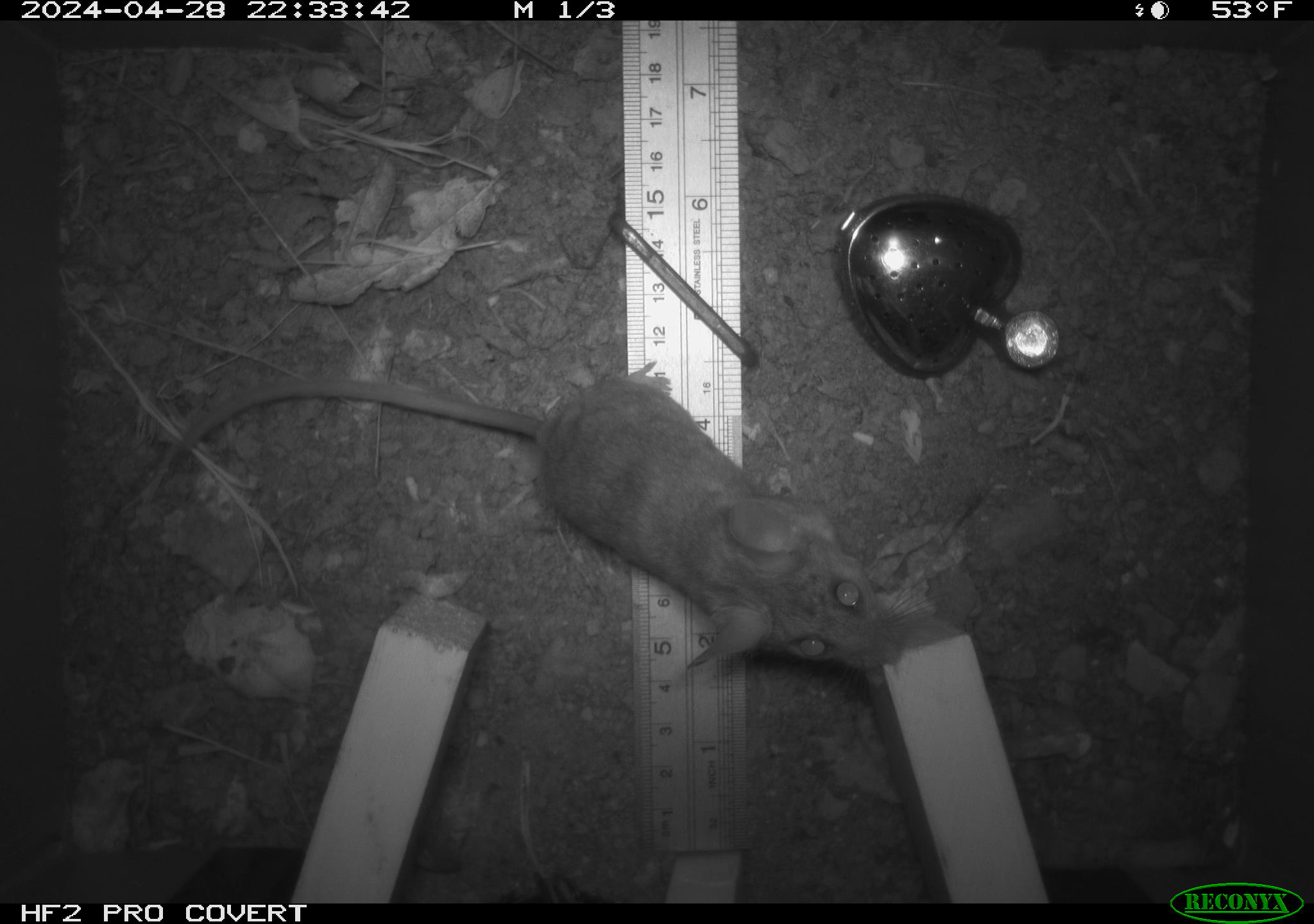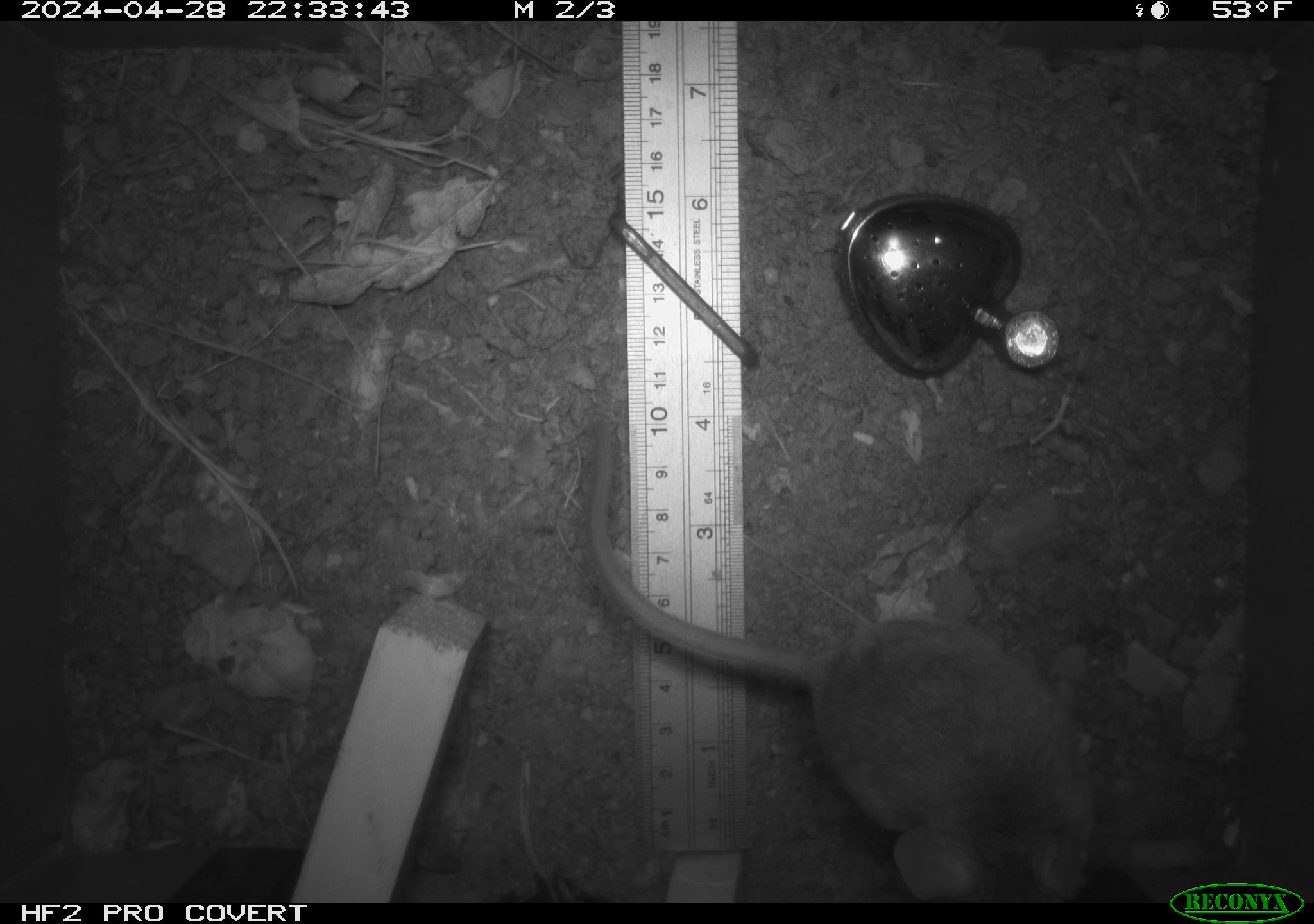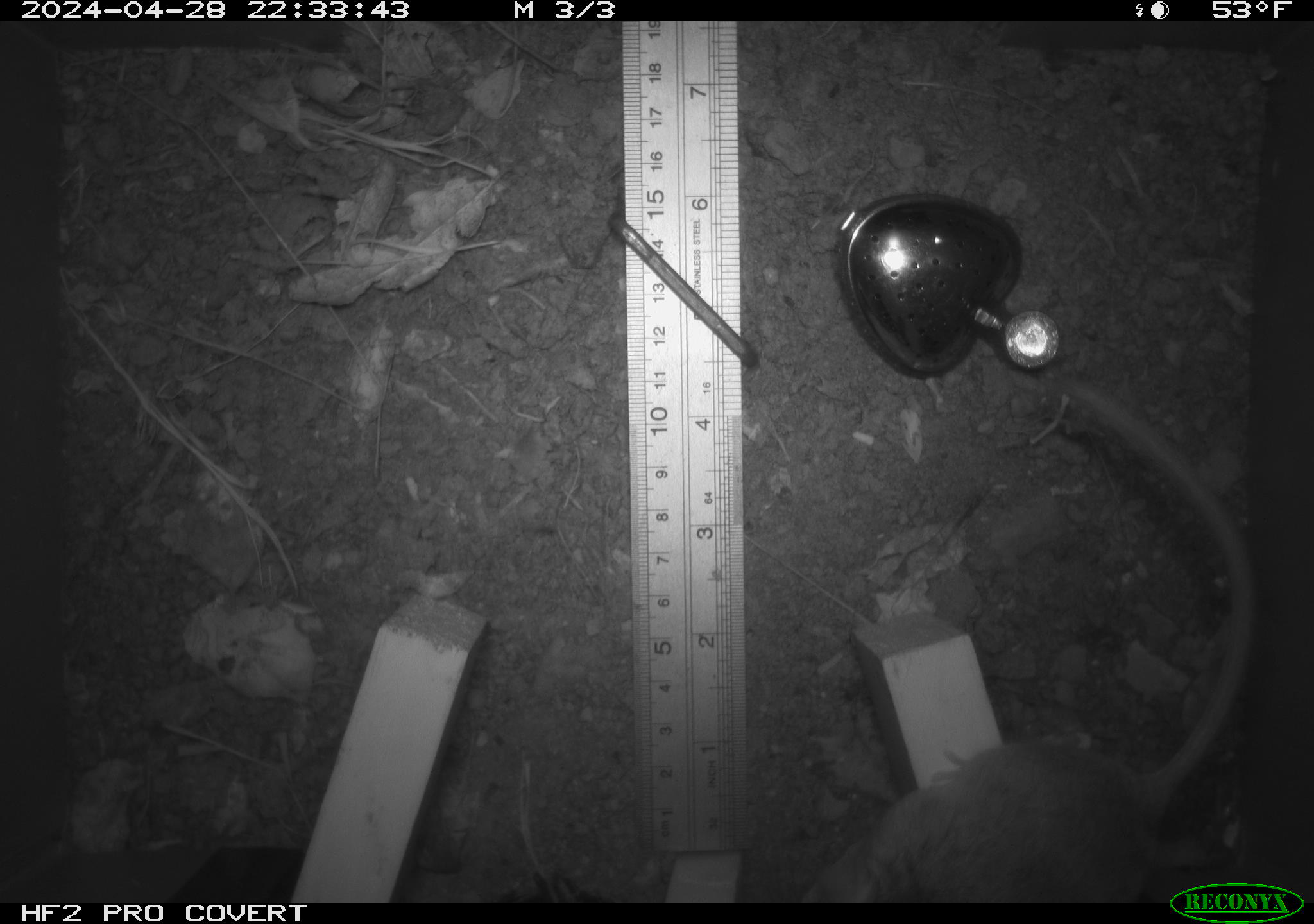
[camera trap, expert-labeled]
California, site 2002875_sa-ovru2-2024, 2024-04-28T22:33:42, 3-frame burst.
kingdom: Animalia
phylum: Chordata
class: Mammalia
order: Rodentia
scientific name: Rodentia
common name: rodent